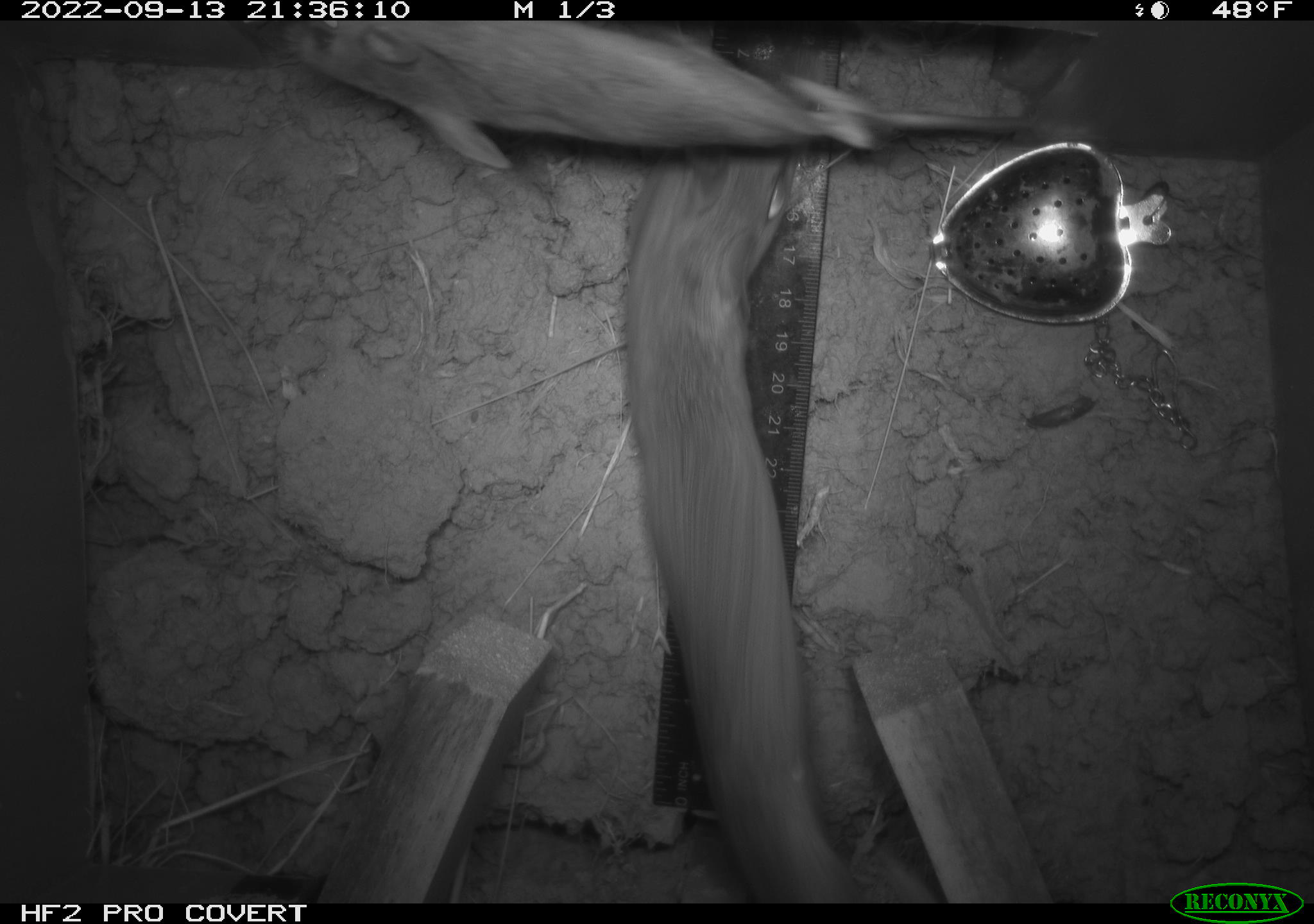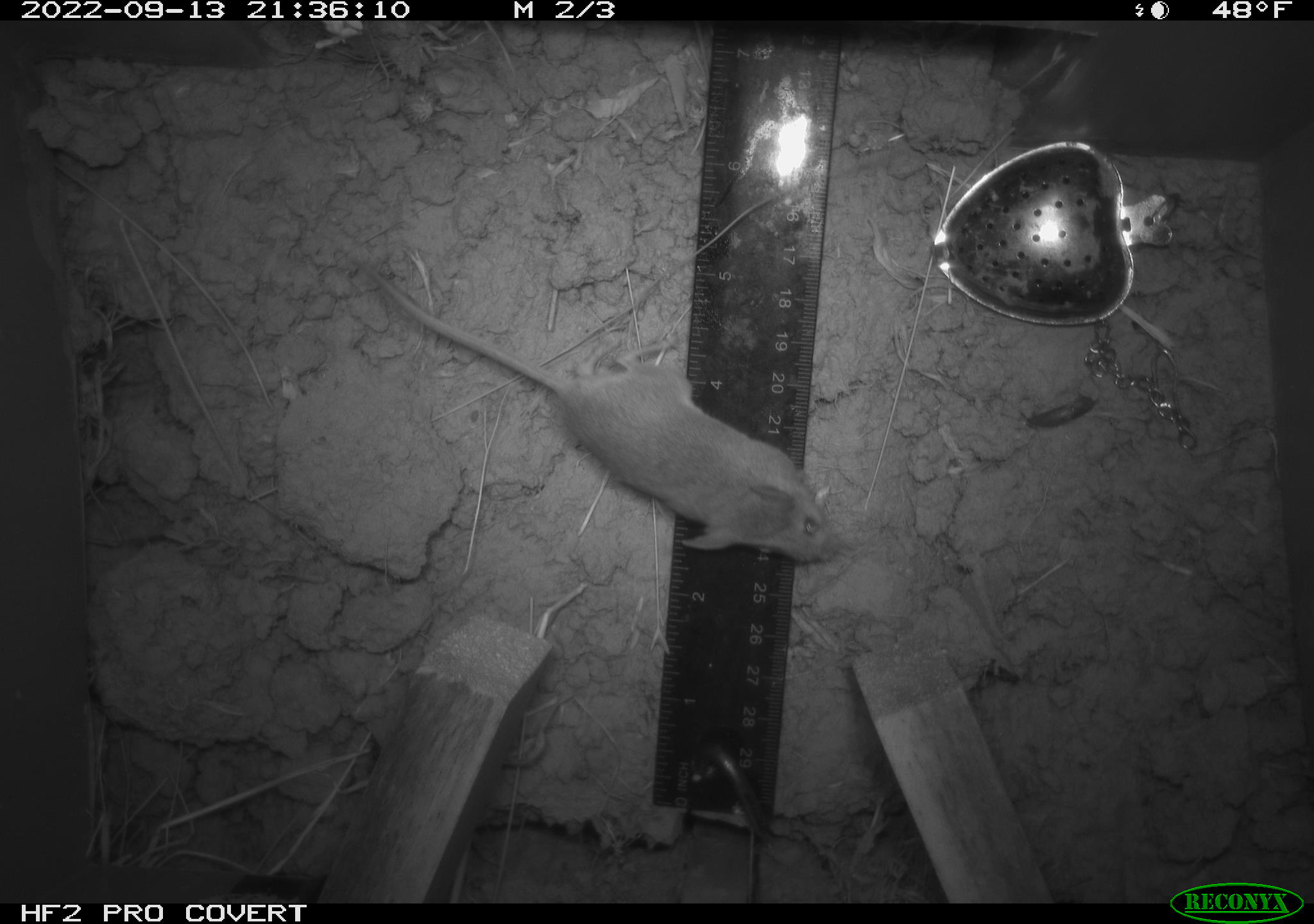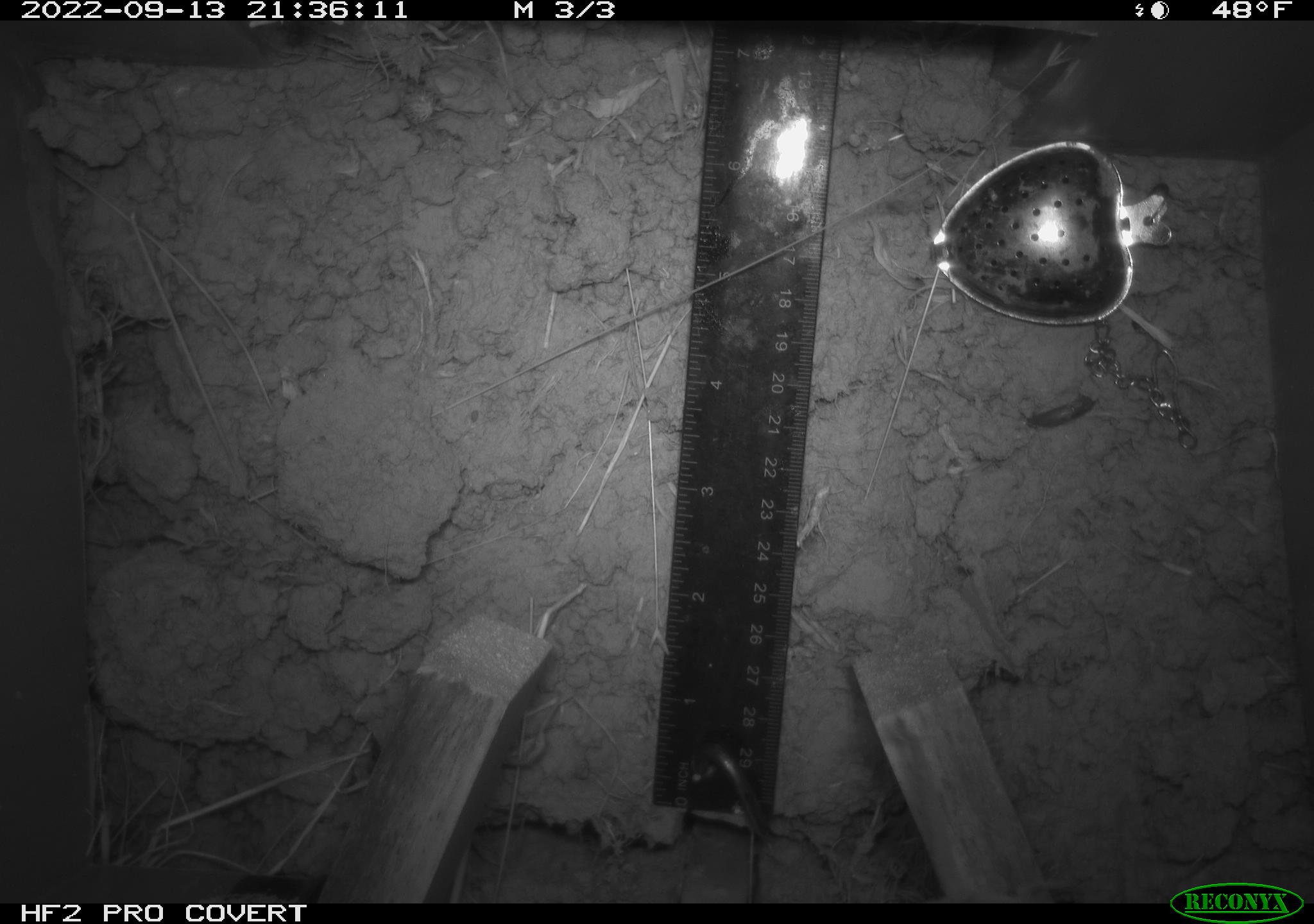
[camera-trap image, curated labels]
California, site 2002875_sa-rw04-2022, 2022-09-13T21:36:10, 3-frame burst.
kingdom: Animalia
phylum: Chordata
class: Mammalia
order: Rodentia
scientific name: Rodentia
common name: mouse species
Mouse species (Rodentia).